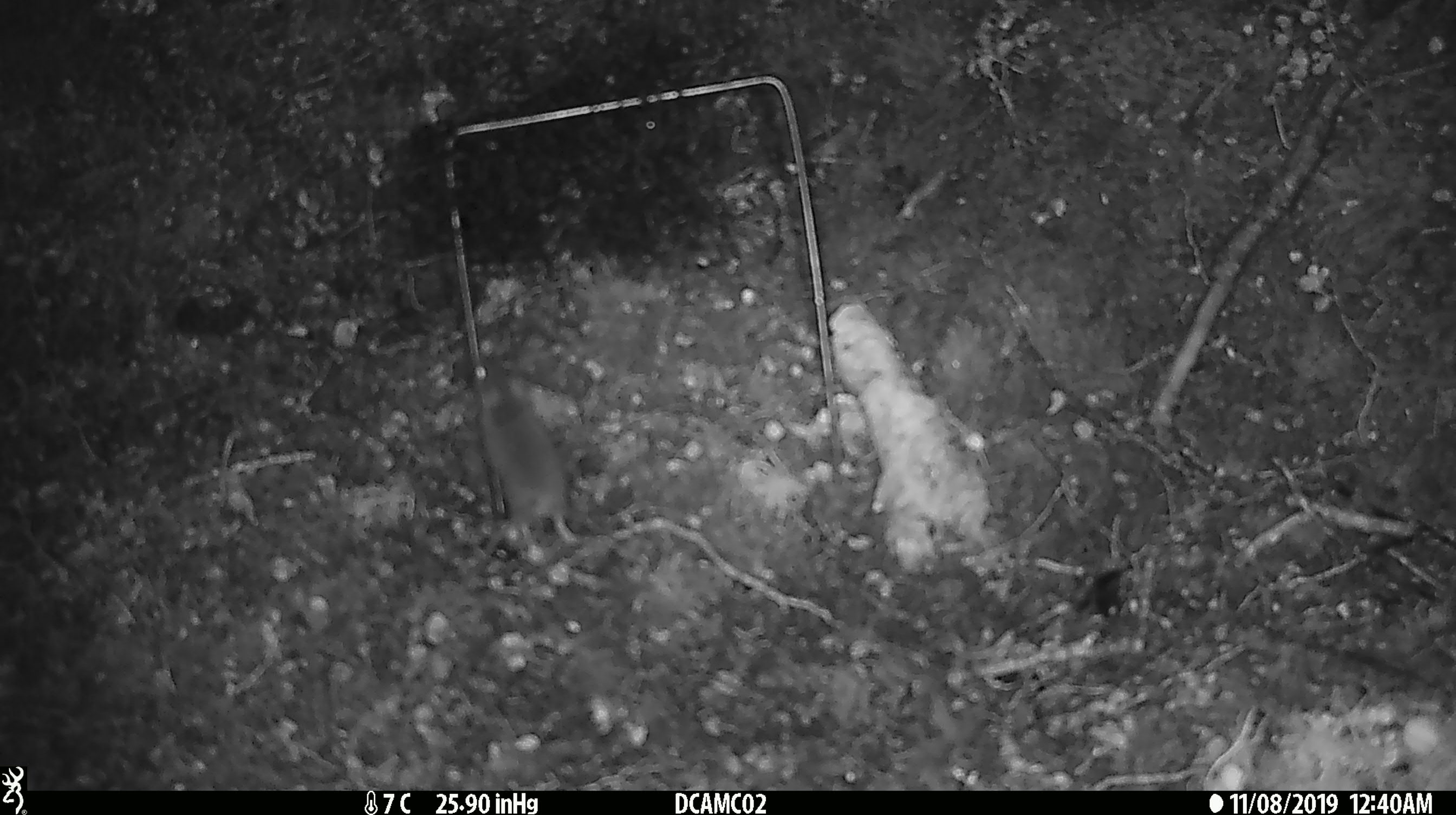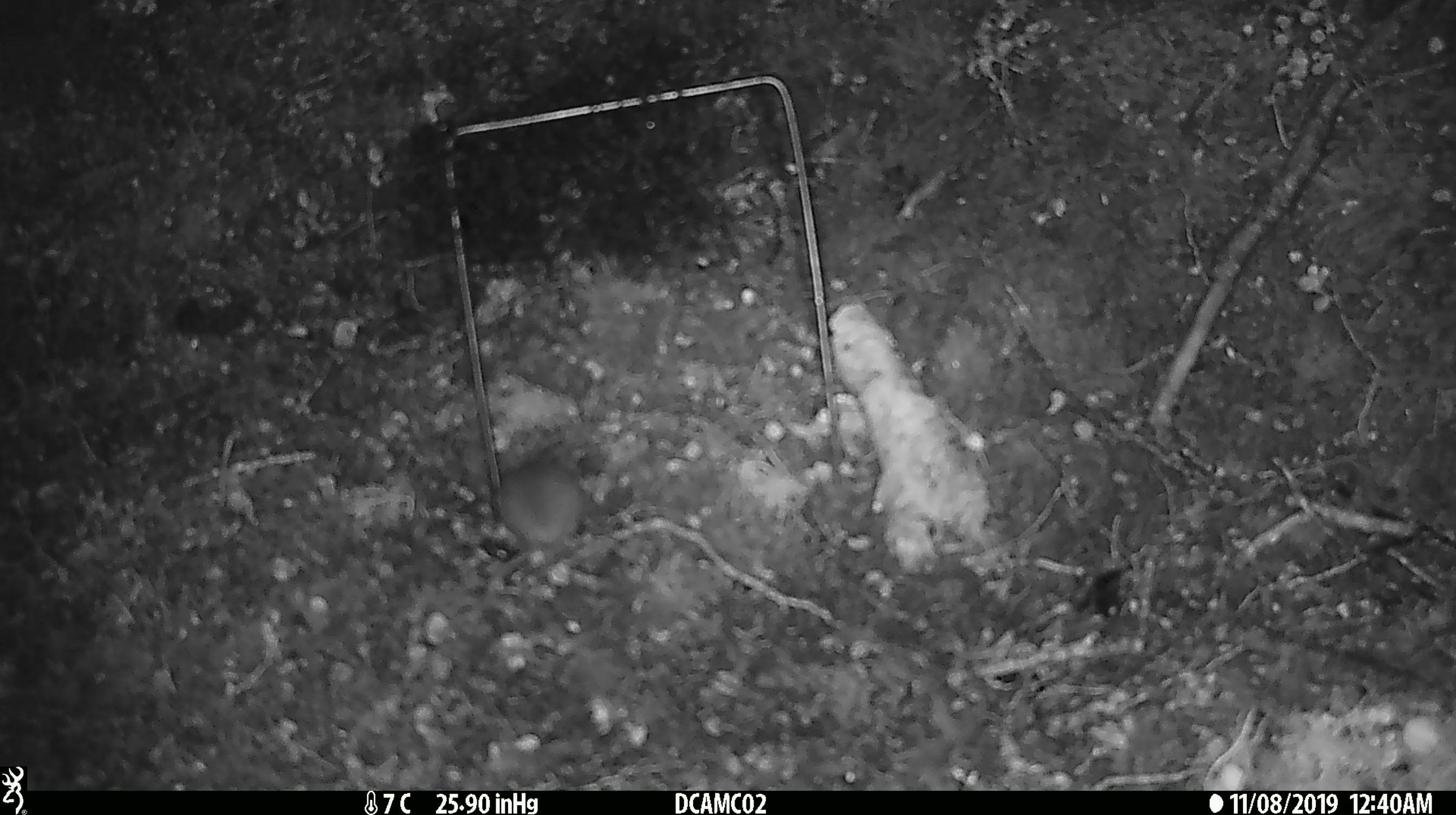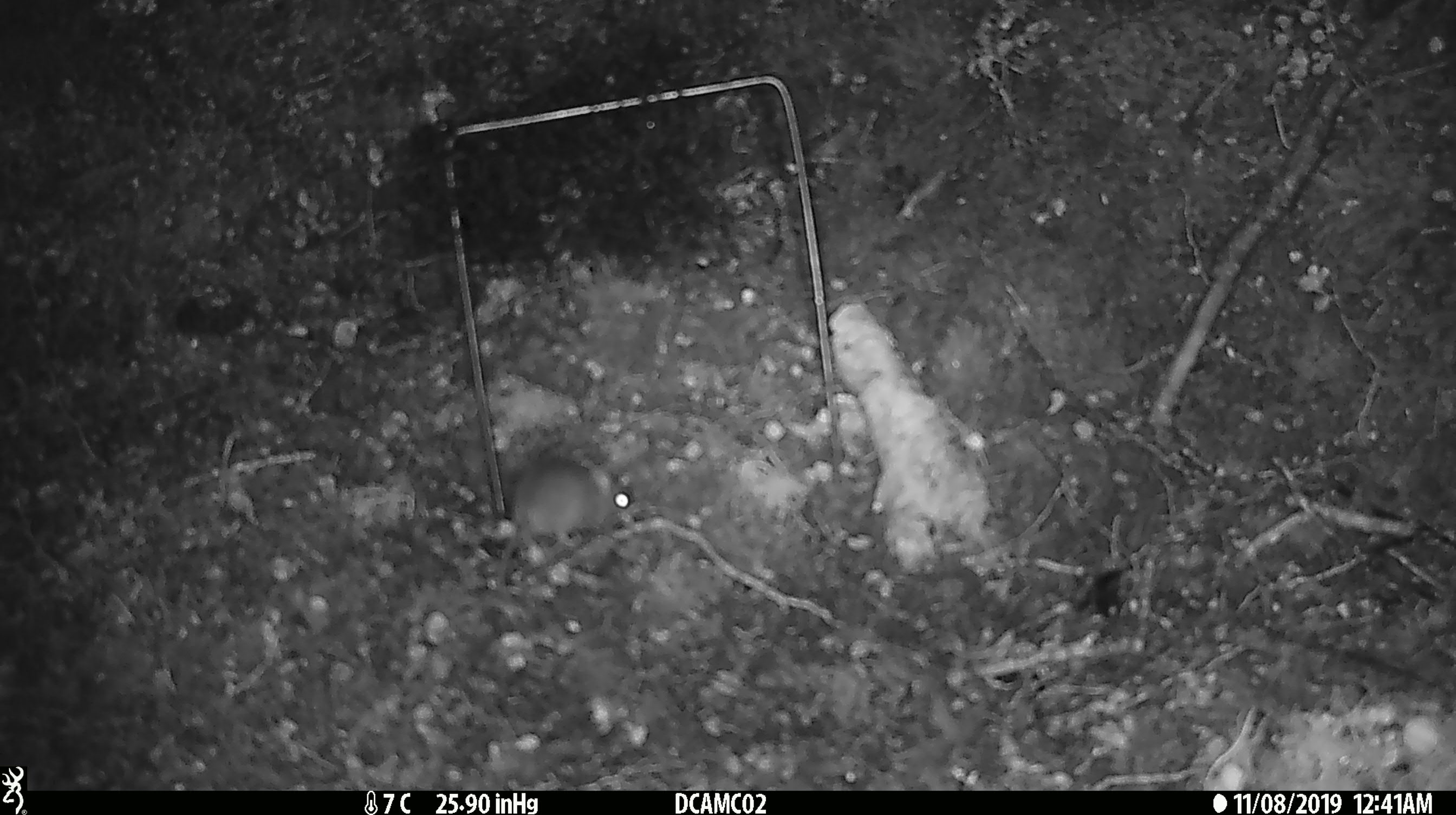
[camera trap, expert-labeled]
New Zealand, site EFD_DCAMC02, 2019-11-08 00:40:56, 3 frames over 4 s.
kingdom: Animalia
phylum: Chordata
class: Mammalia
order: Rodentia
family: Muridae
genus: Mus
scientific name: Mus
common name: mouse